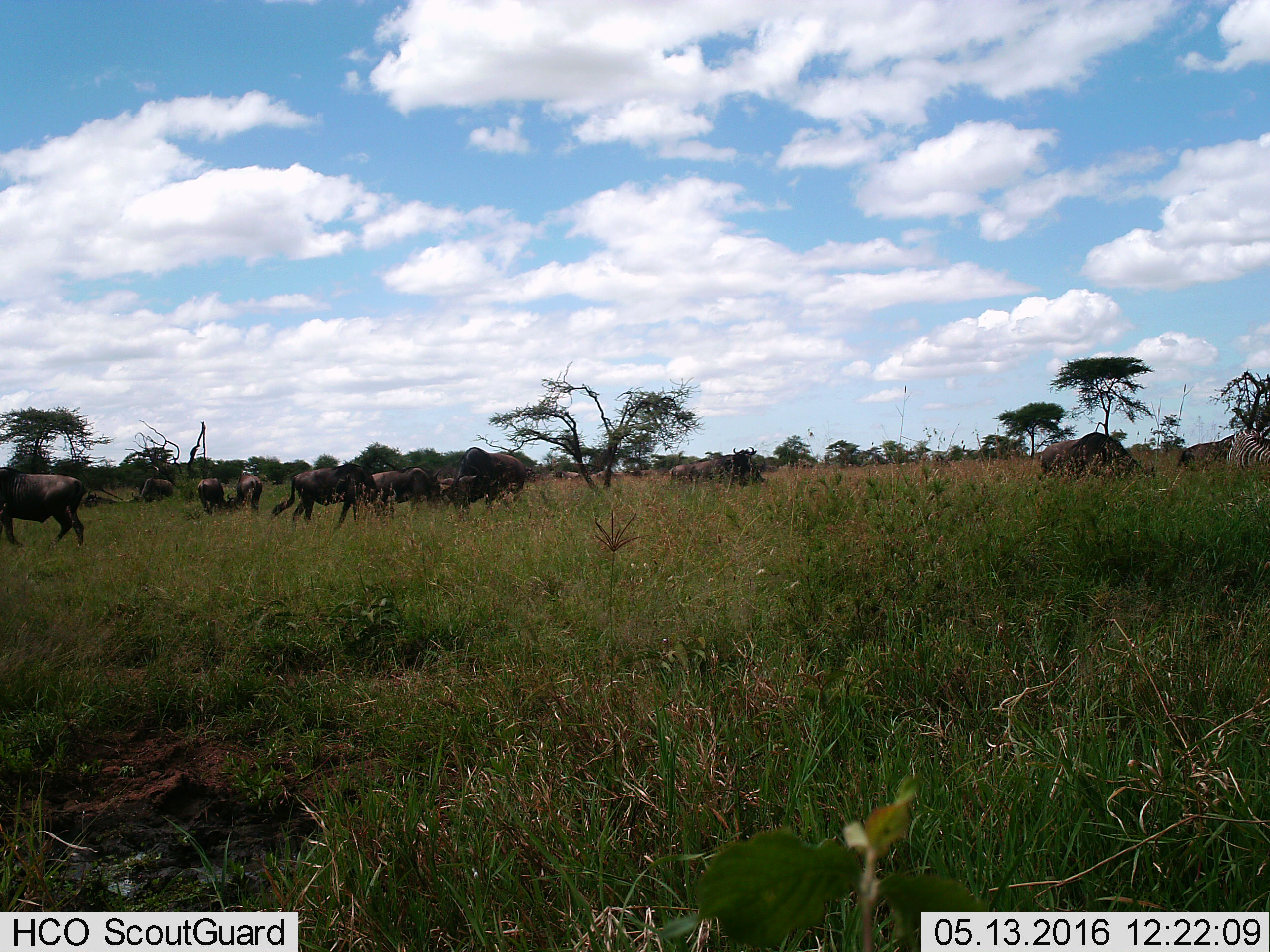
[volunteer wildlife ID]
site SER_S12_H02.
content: unidentified animal